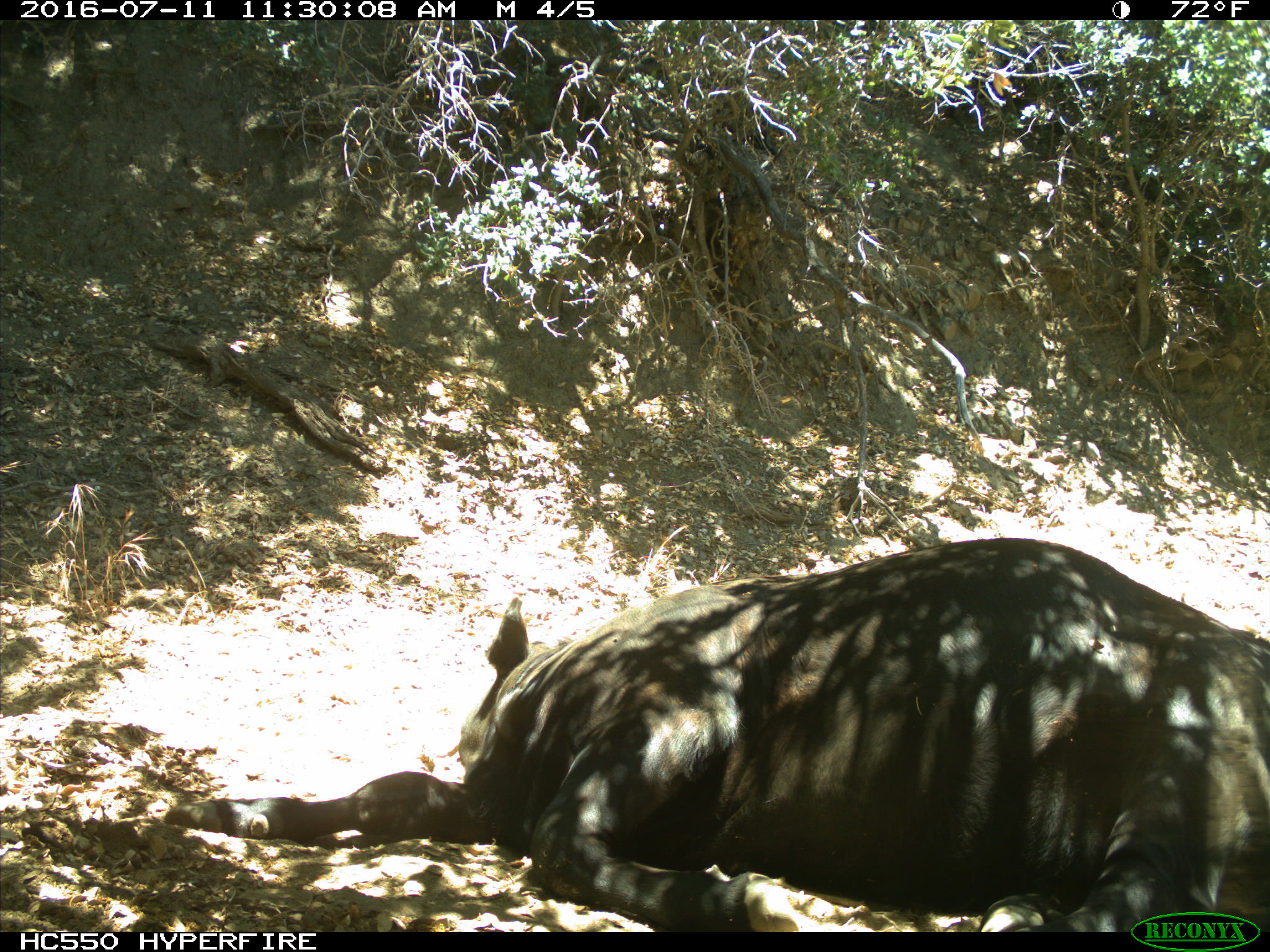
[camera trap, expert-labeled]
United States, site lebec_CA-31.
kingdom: Animalia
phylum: Chordata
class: Mammalia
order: Artiodactyla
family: Bovidae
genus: Bos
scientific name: Bos taurus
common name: domestic cow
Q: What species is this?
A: Bos taurus (domestic cow).